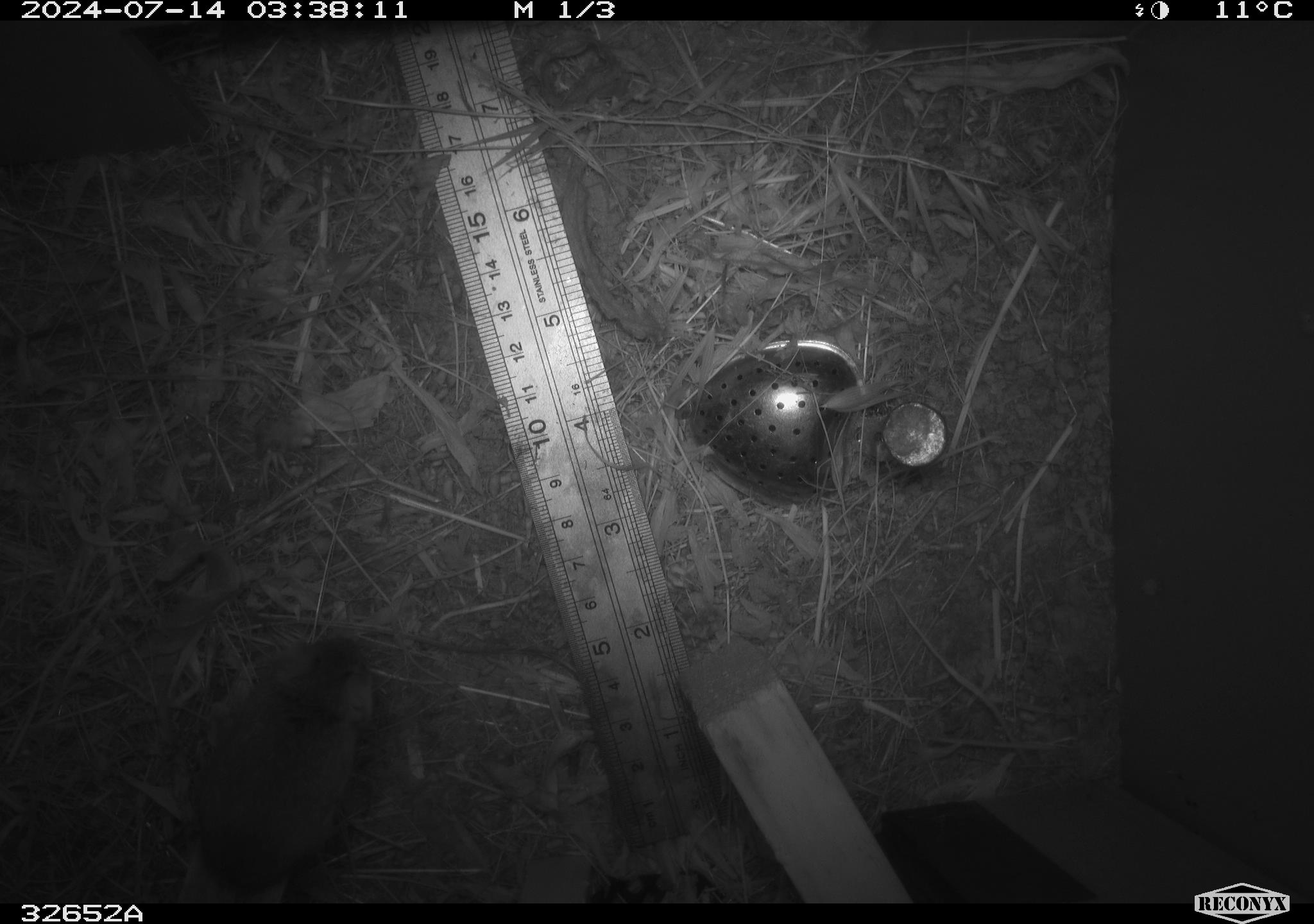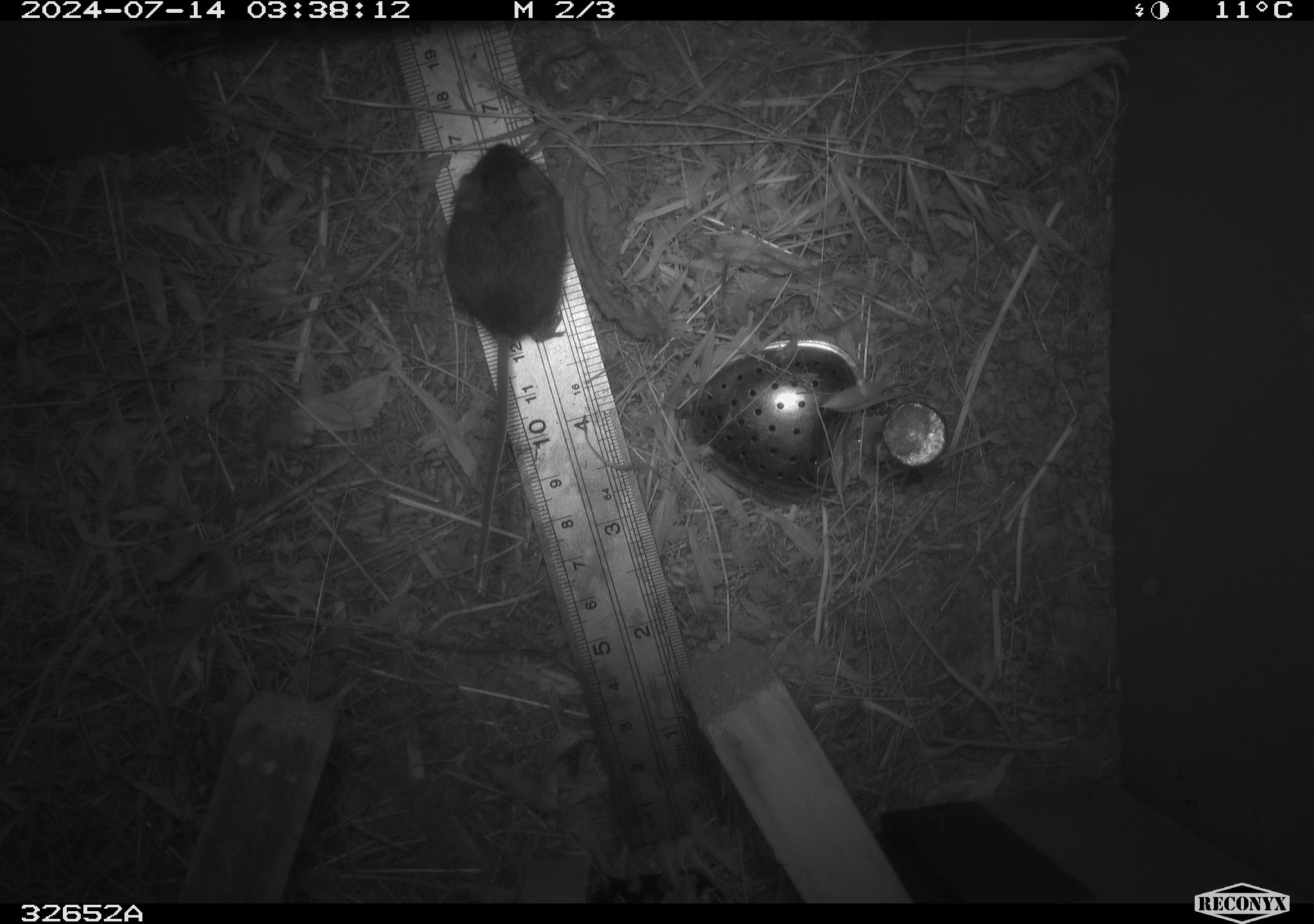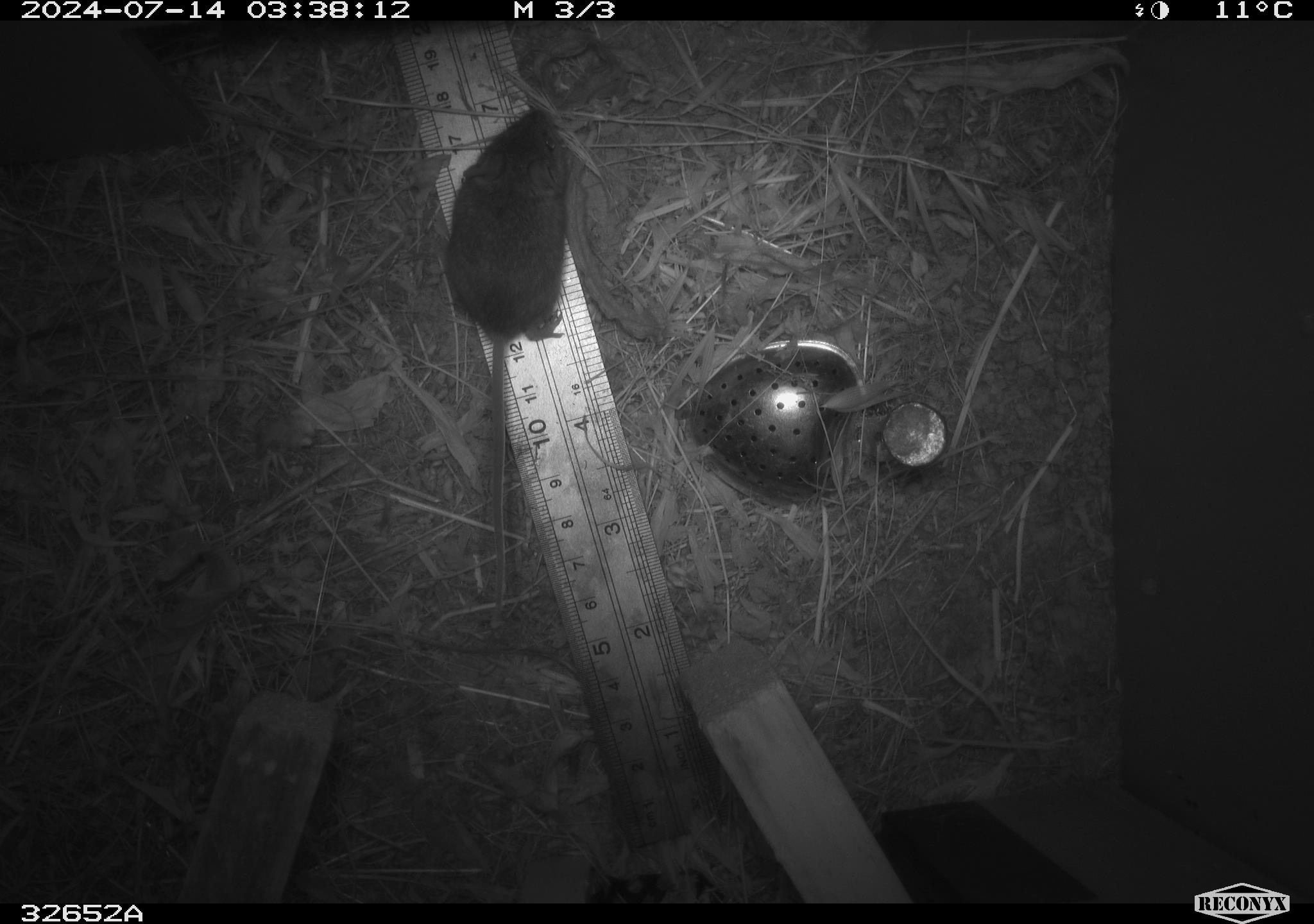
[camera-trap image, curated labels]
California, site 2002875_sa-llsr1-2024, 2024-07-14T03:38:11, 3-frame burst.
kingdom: Animalia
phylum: Chordata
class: Mammalia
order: Rodentia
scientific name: Rodentia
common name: mouse species